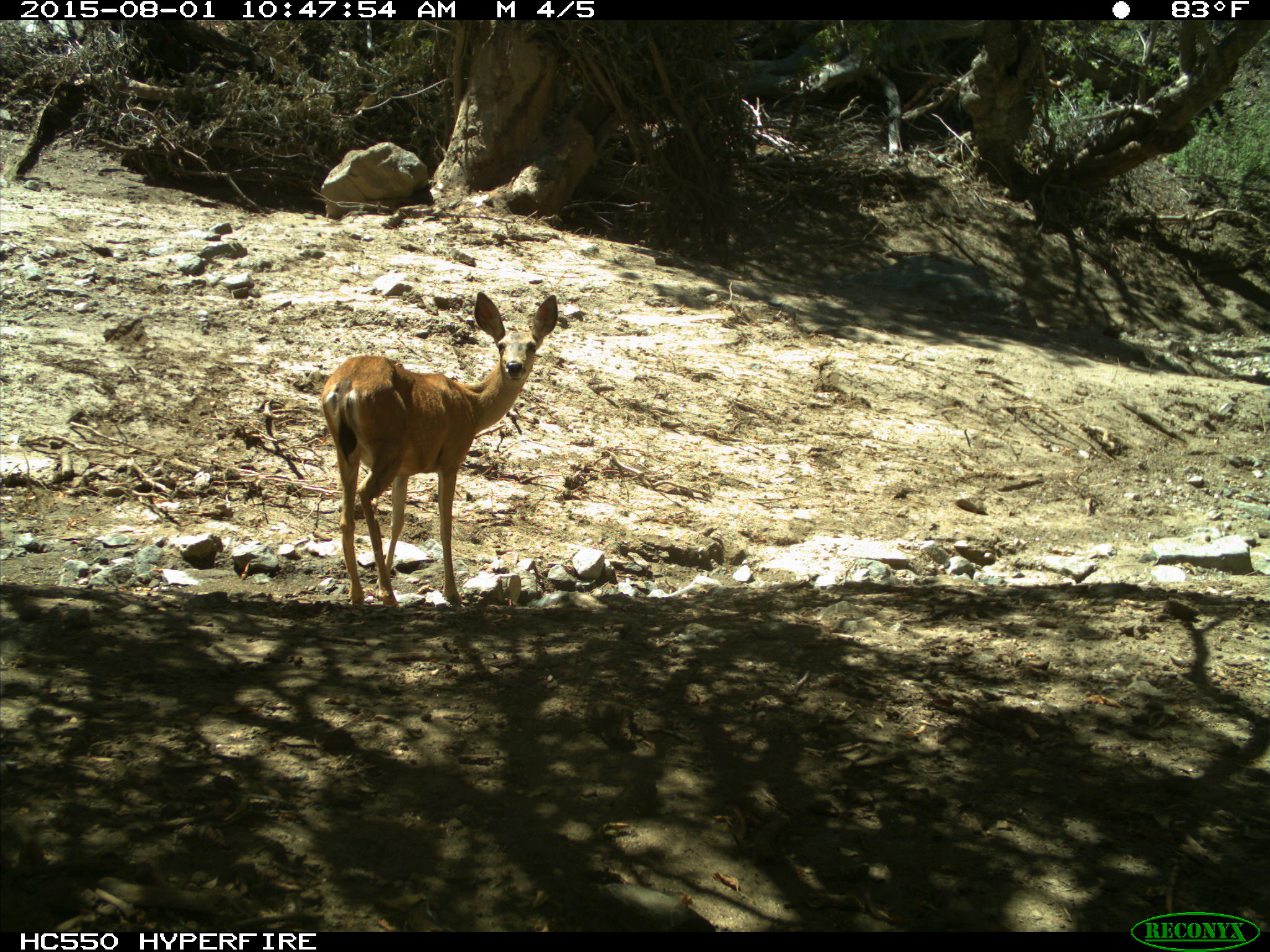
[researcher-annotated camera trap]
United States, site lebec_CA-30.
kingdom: Animalia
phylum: Chordata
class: Mammalia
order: Artiodactyla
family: Cervidae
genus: Odocoileus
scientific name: Odocoileus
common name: deer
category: unidentified deer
Unidentified deer (deer) (Odocoileus).